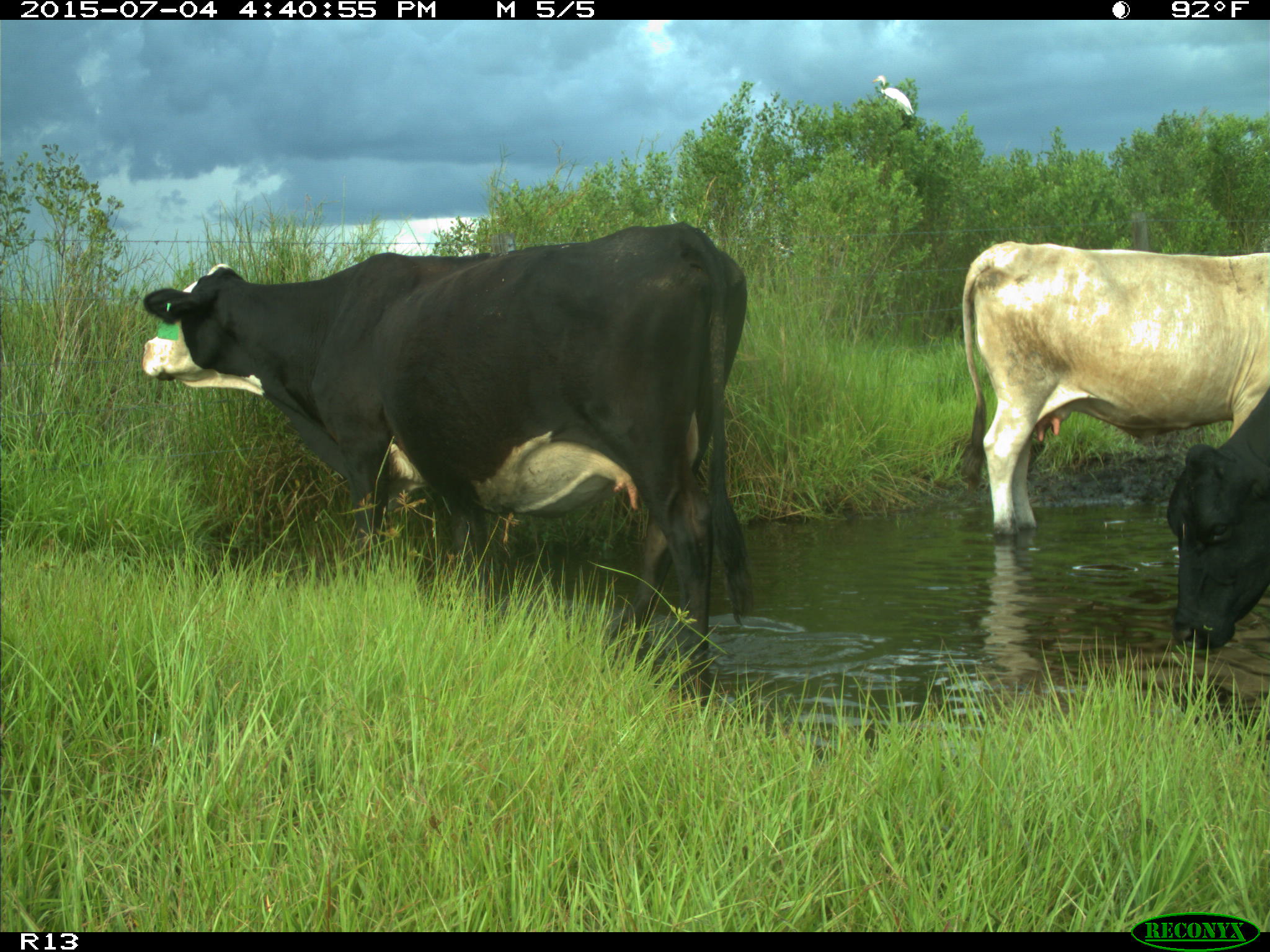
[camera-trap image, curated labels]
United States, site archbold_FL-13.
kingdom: Animalia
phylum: Chordata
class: Mammalia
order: Artiodactyla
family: Bovidae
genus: Bos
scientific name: Bos taurus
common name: domestic cow